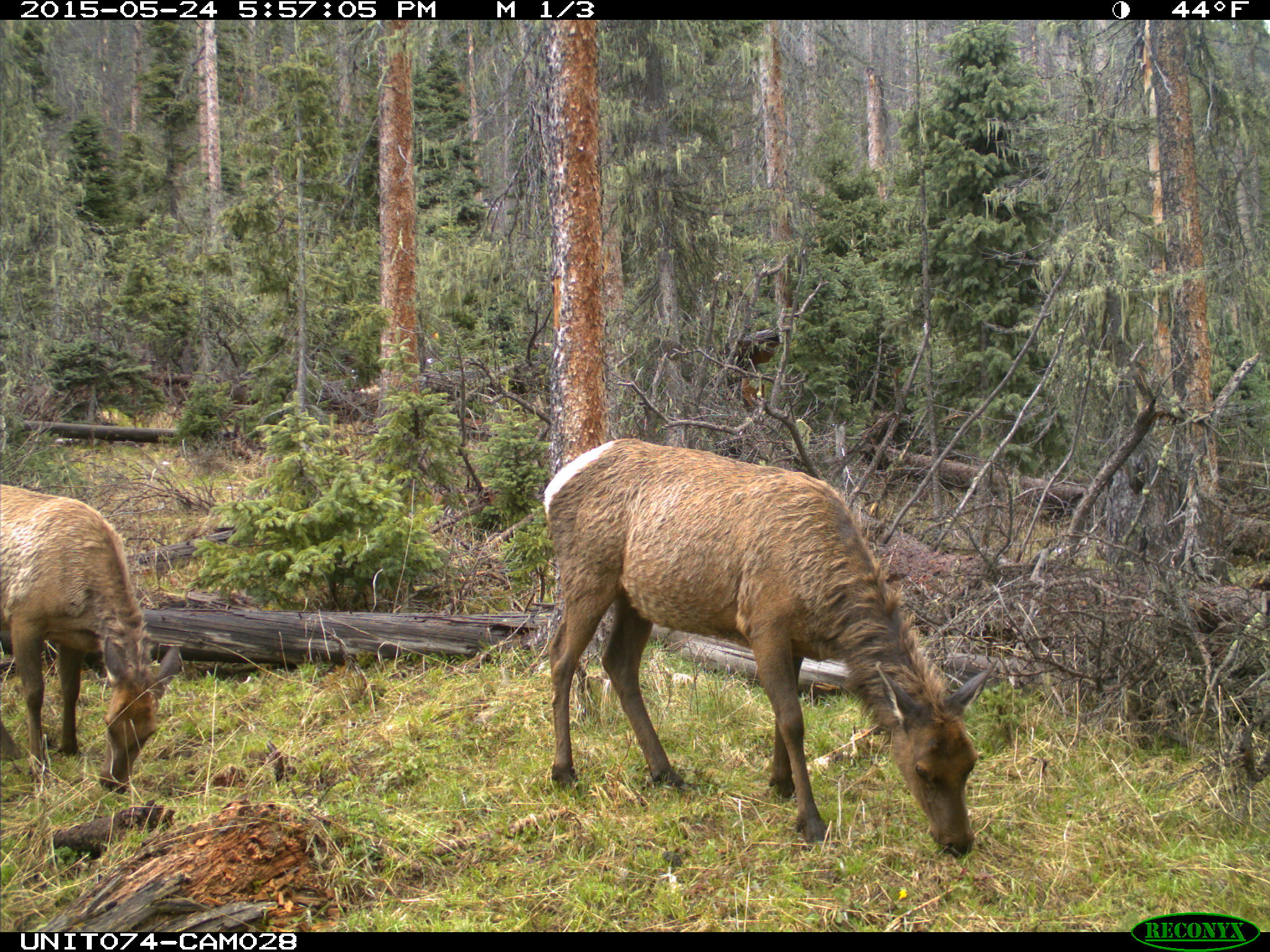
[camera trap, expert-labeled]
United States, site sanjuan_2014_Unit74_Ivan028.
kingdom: Animalia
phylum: Chordata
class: Mammalia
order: Artiodactyla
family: Cervidae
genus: Cervus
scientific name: Cervus elaphus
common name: red deer